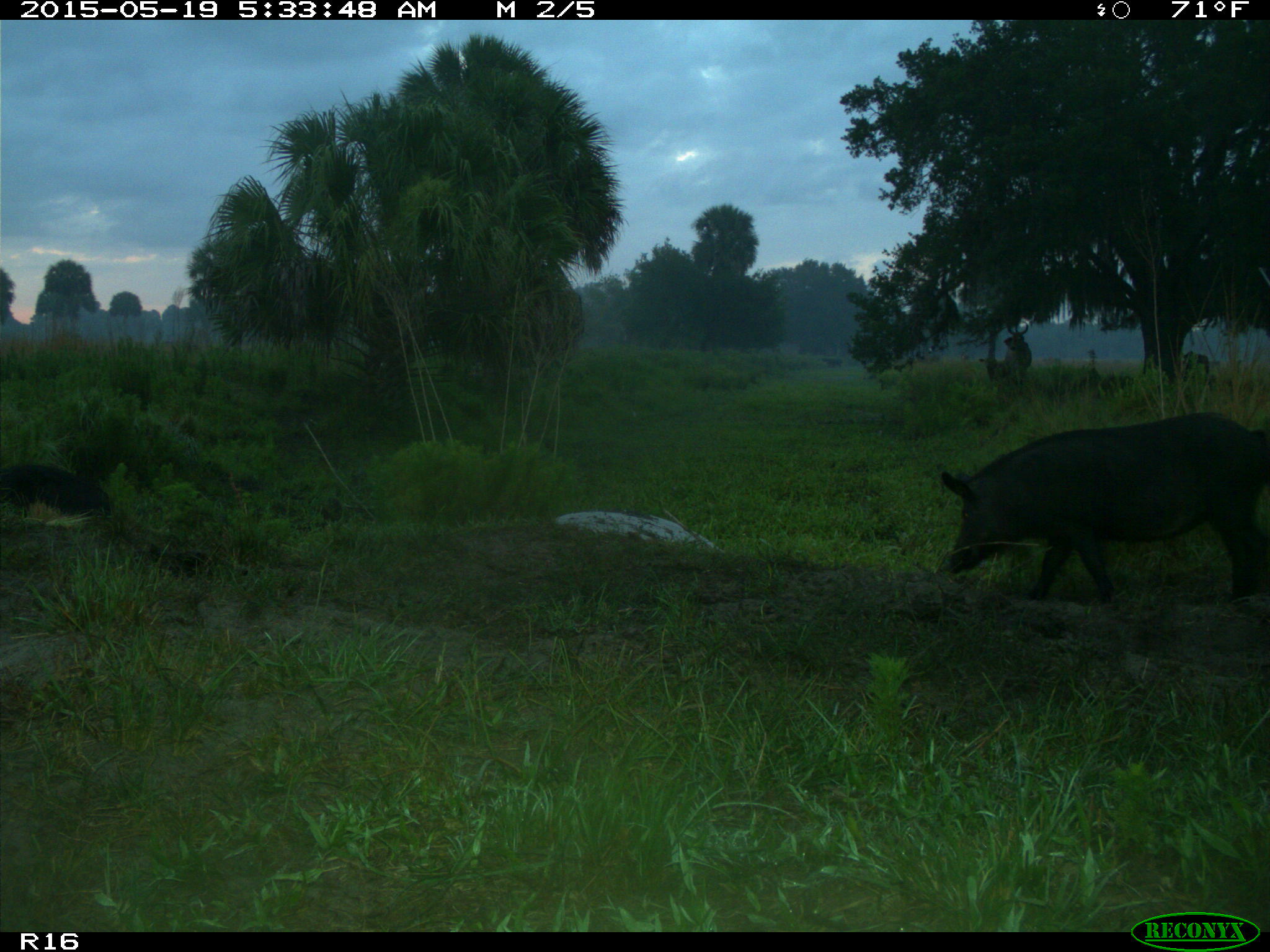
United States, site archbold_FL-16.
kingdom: Animalia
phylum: Chordata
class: Mammalia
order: Artiodactyla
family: Suidae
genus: Sus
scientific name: Sus scrofa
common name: wild boar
Sus scrofa (wild boar).